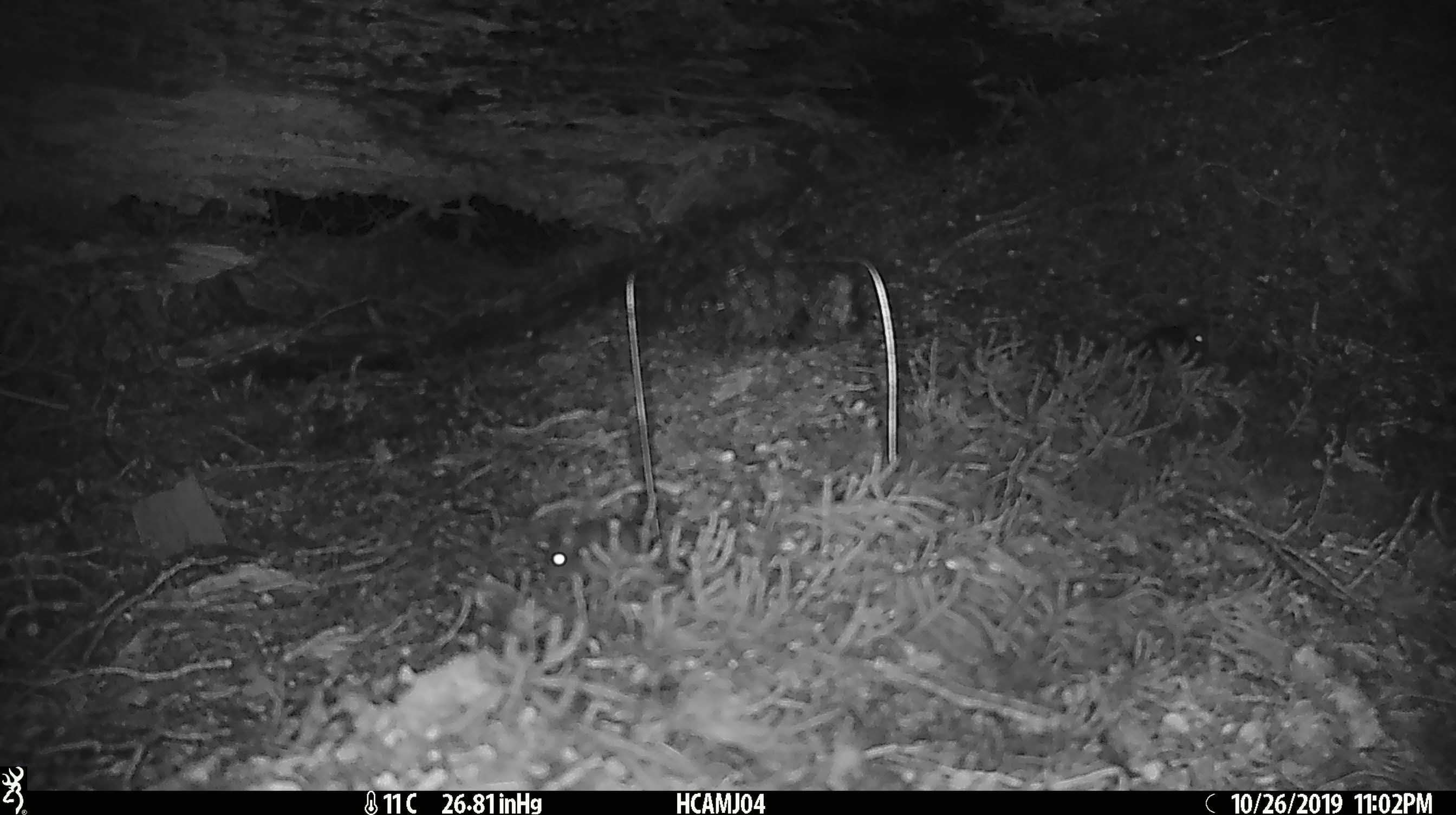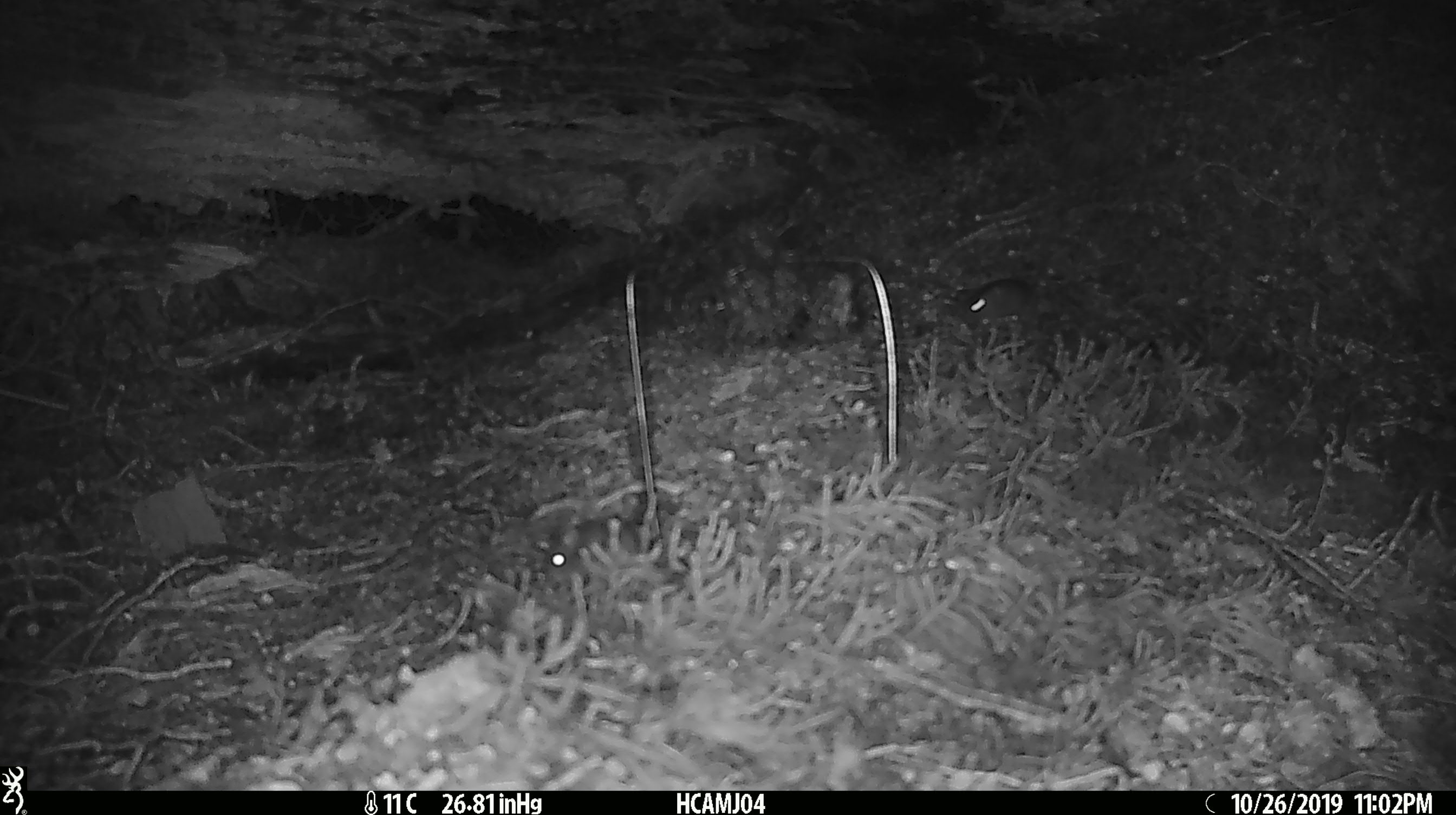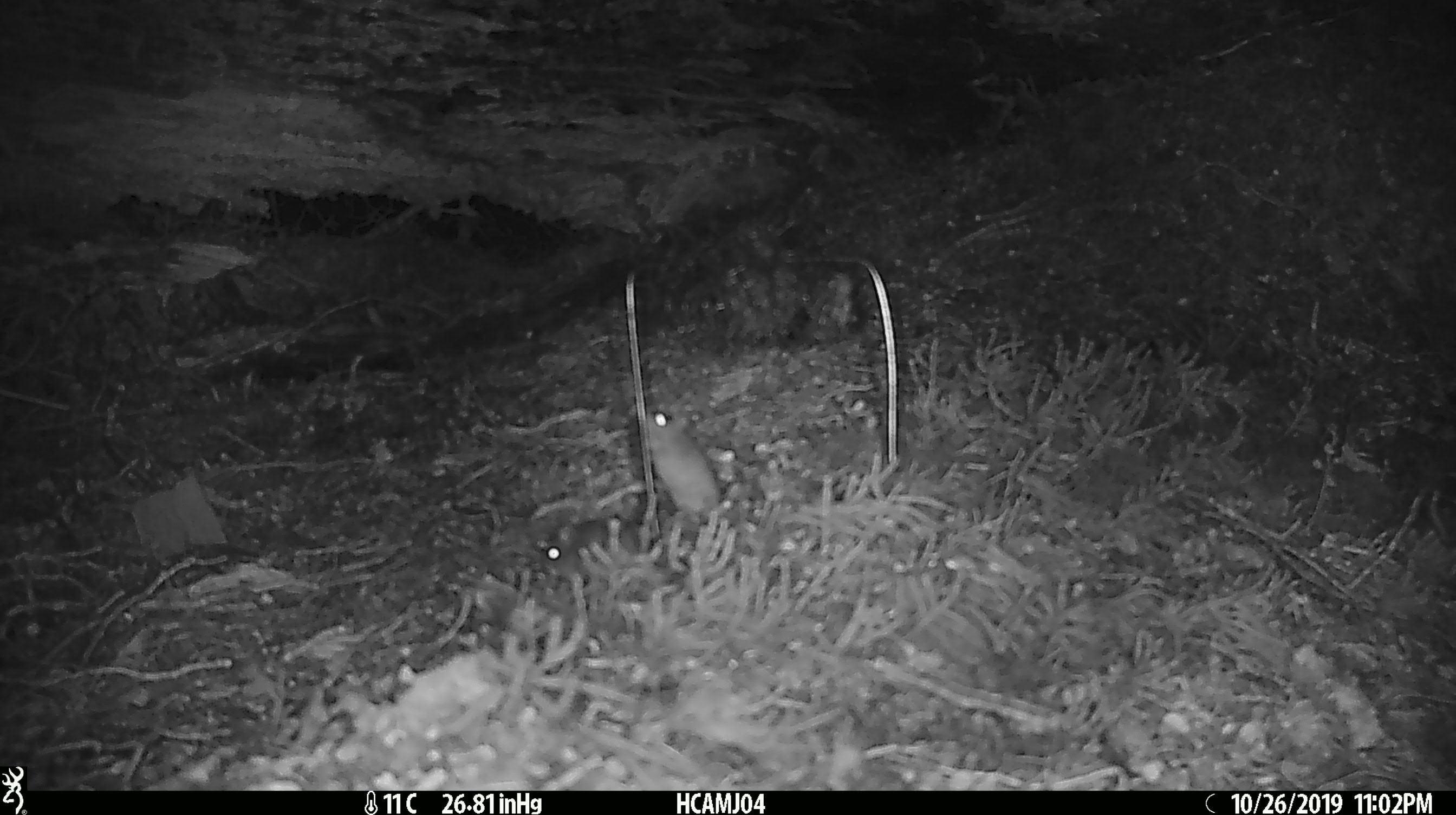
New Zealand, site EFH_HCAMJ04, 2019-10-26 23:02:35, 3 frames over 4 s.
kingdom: Animalia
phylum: Chordata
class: Mammalia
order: Rodentia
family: Muridae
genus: Mus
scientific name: Mus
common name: mouse